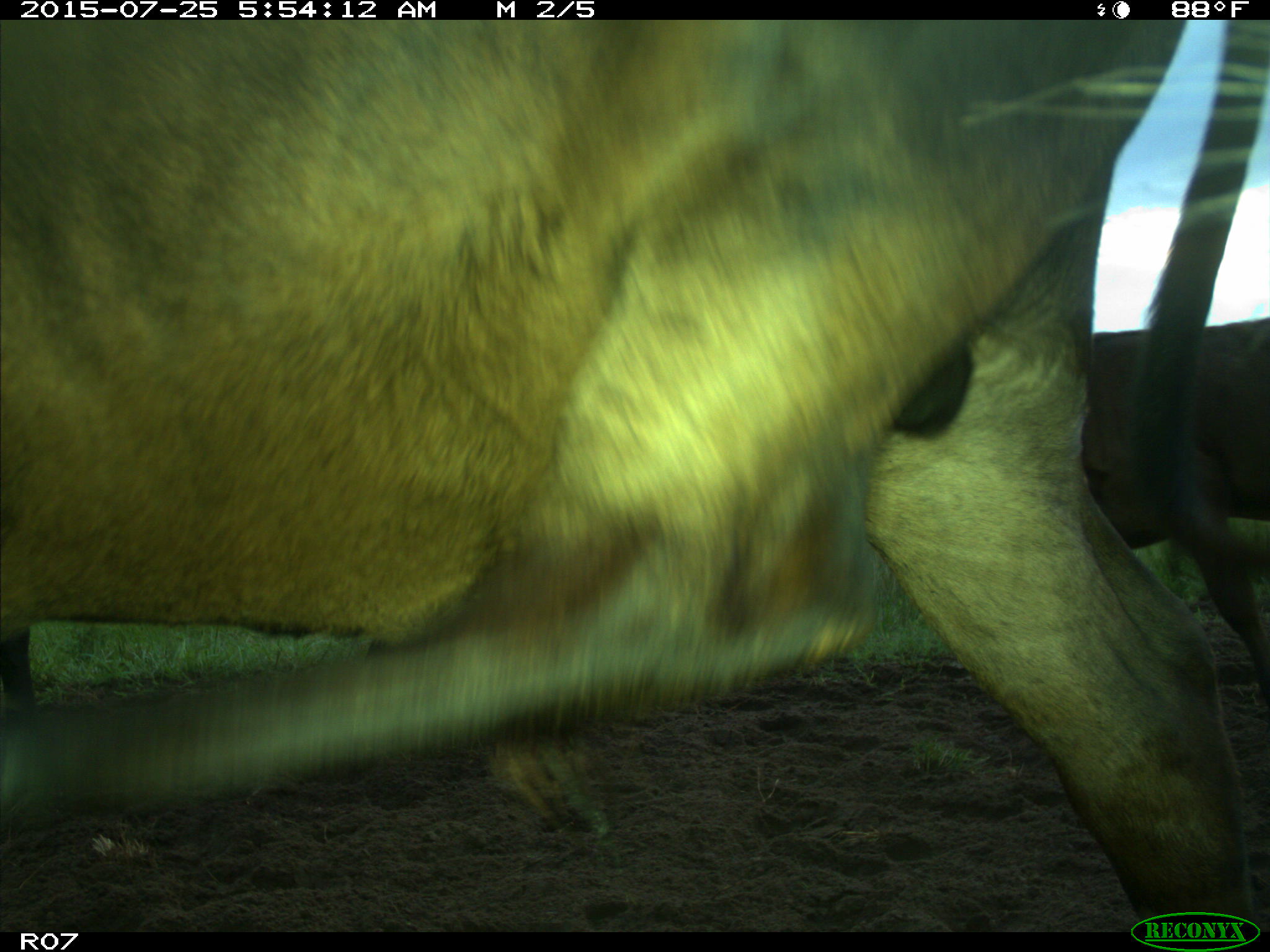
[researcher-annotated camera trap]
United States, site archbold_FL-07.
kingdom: Animalia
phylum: Chordata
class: Mammalia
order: Artiodactyla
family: Bovidae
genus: Bos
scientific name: Bos taurus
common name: domestic cow